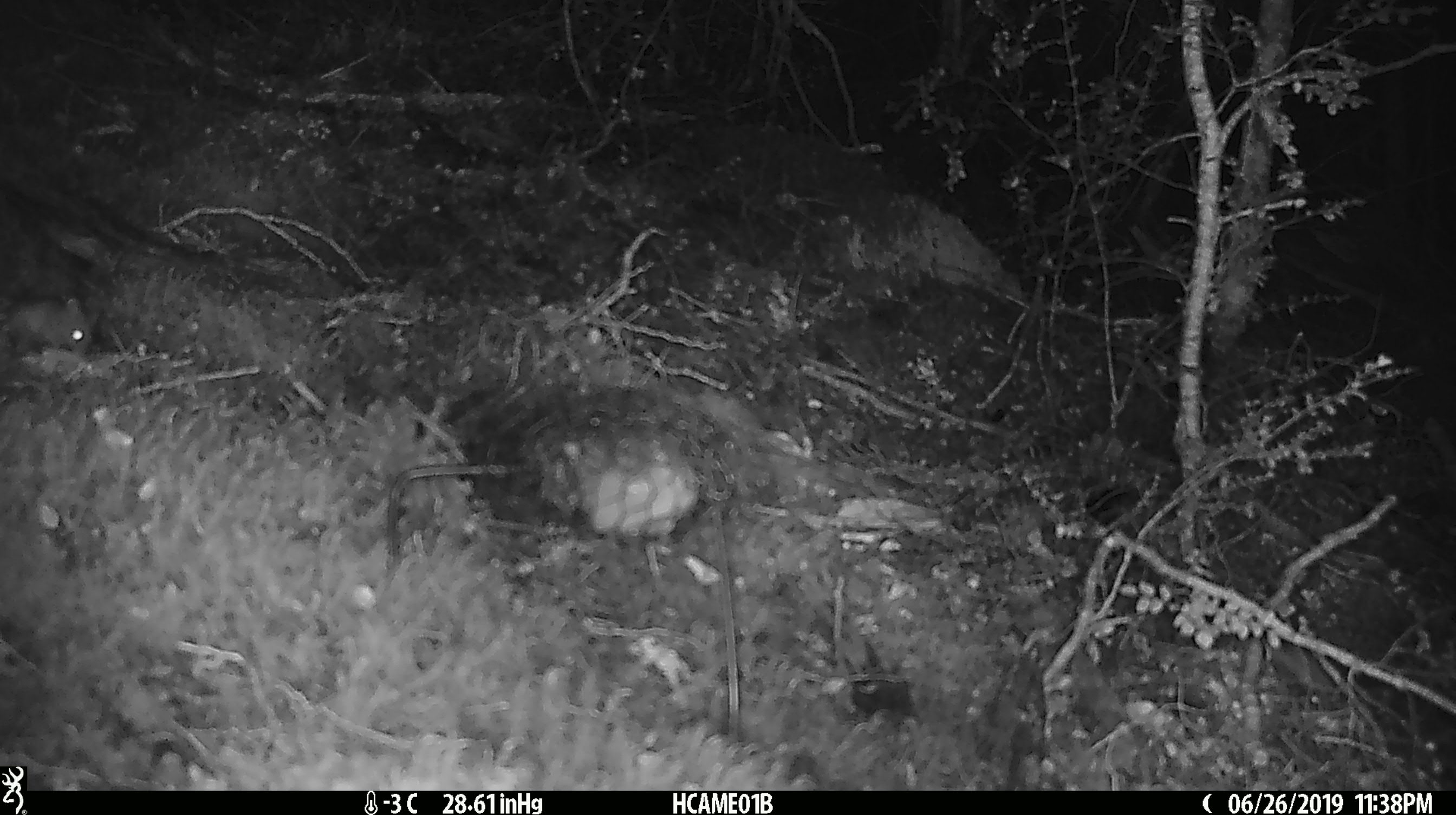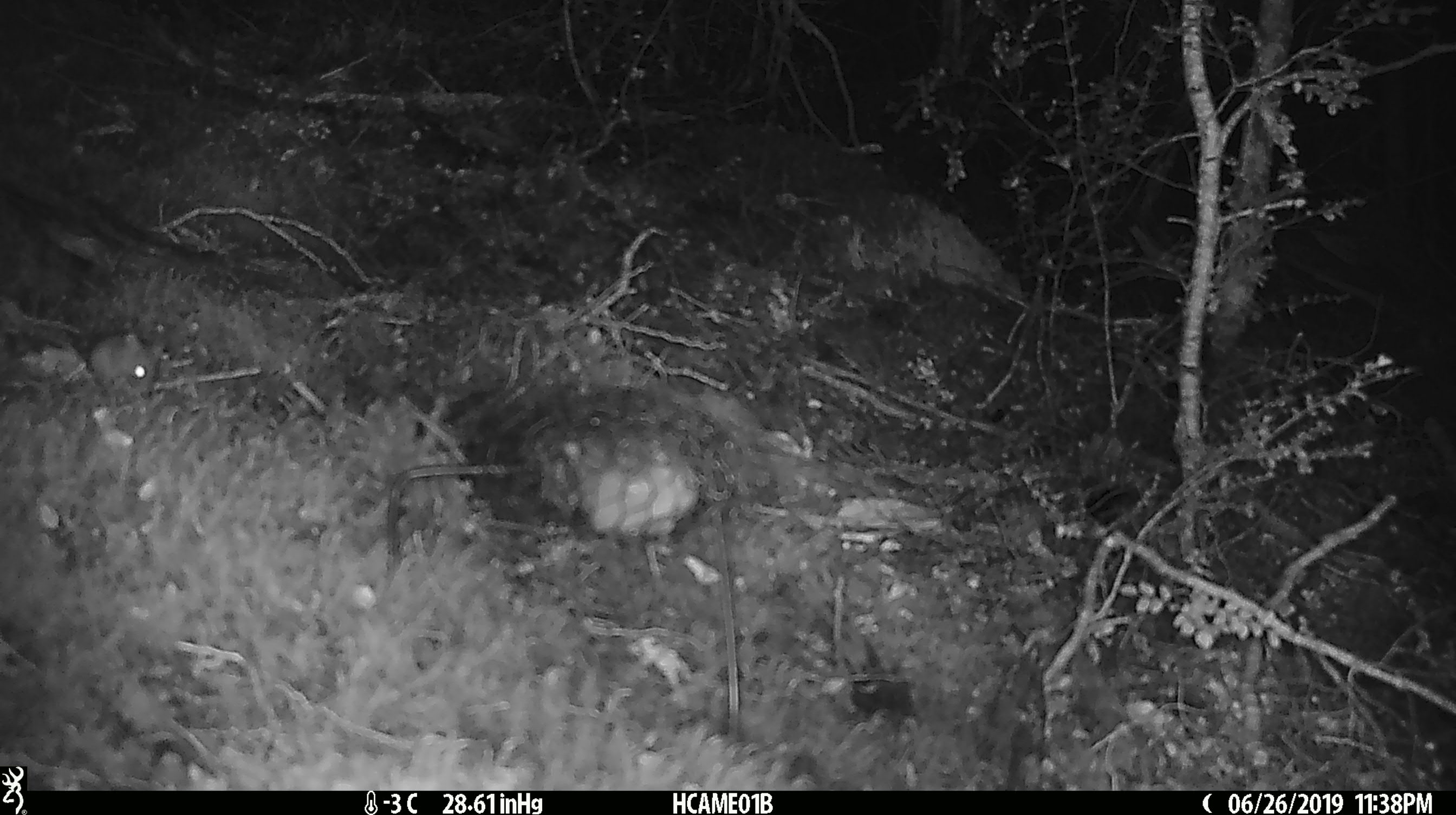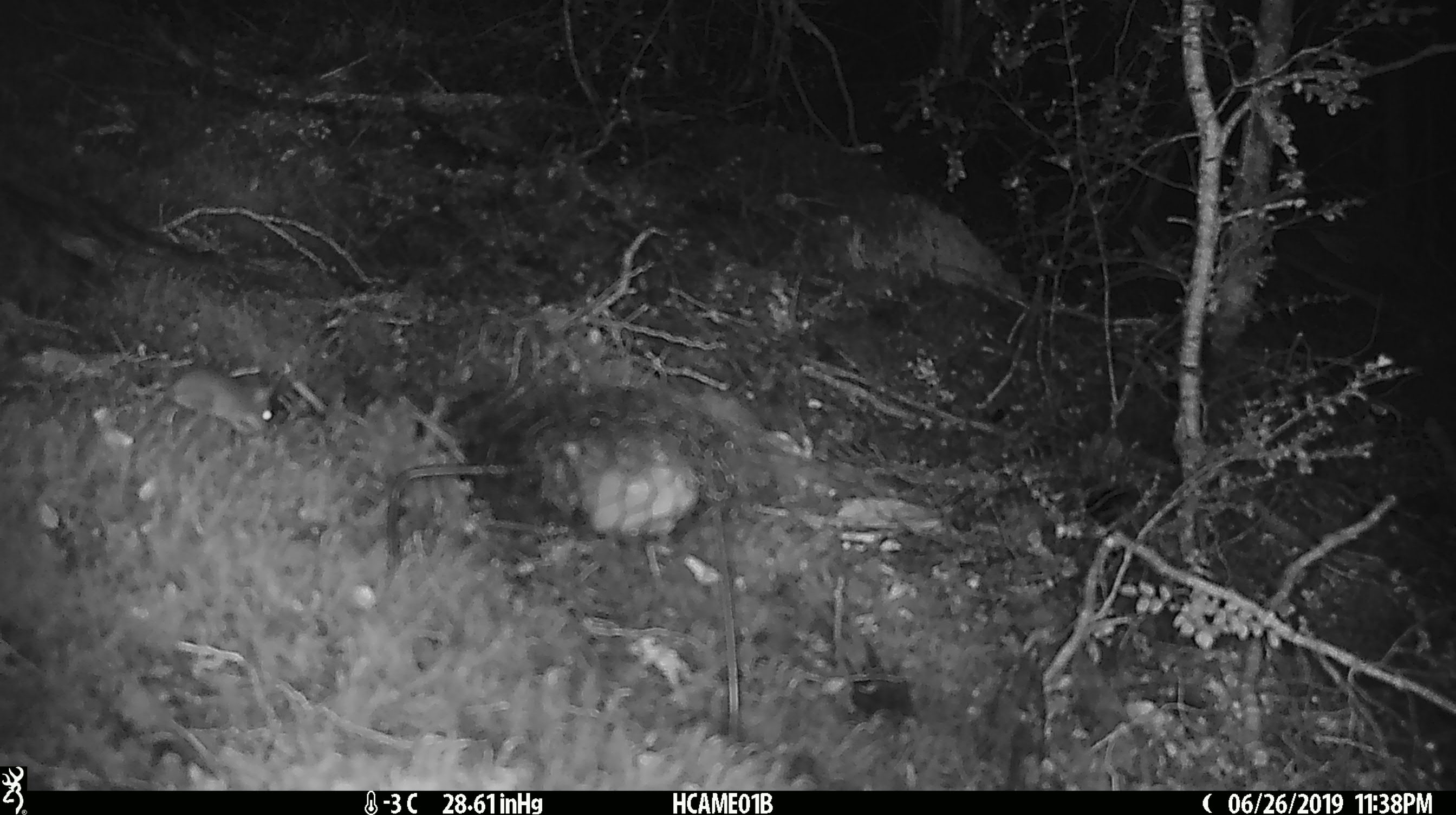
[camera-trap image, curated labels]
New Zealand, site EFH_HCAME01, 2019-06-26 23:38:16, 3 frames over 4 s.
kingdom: Animalia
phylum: Chordata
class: Mammalia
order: Rodentia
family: Muridae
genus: Mus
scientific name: Mus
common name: mouse